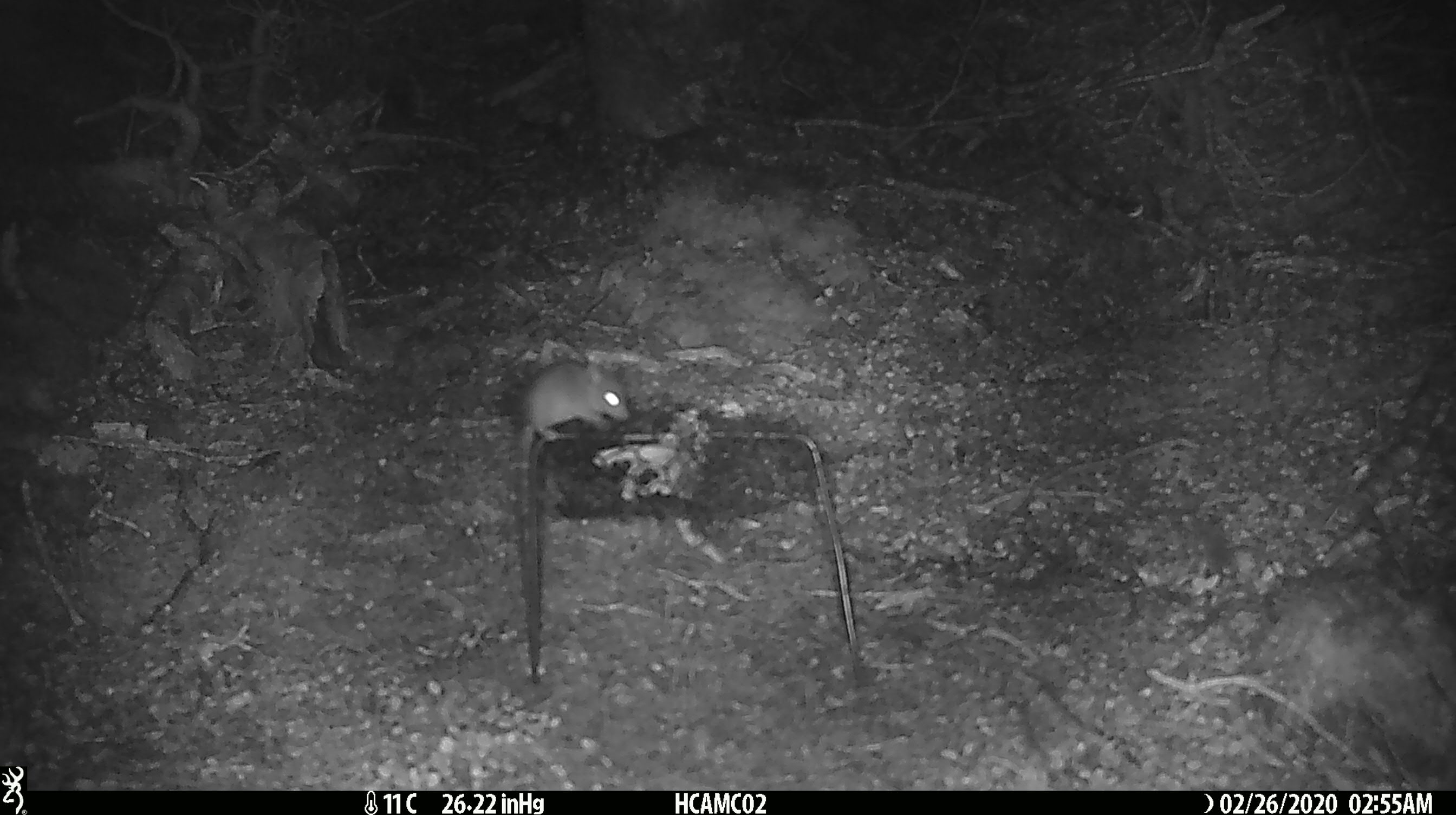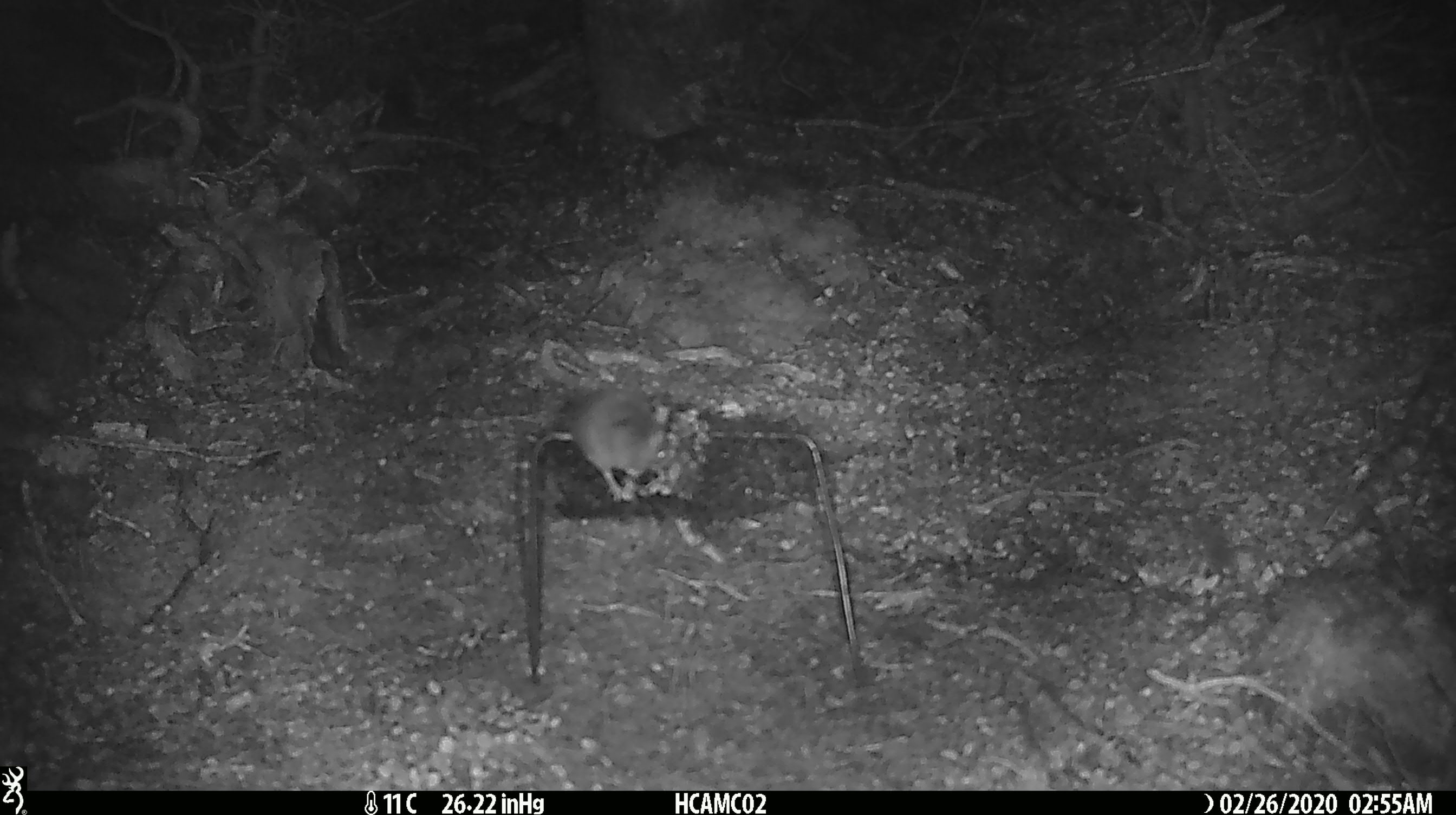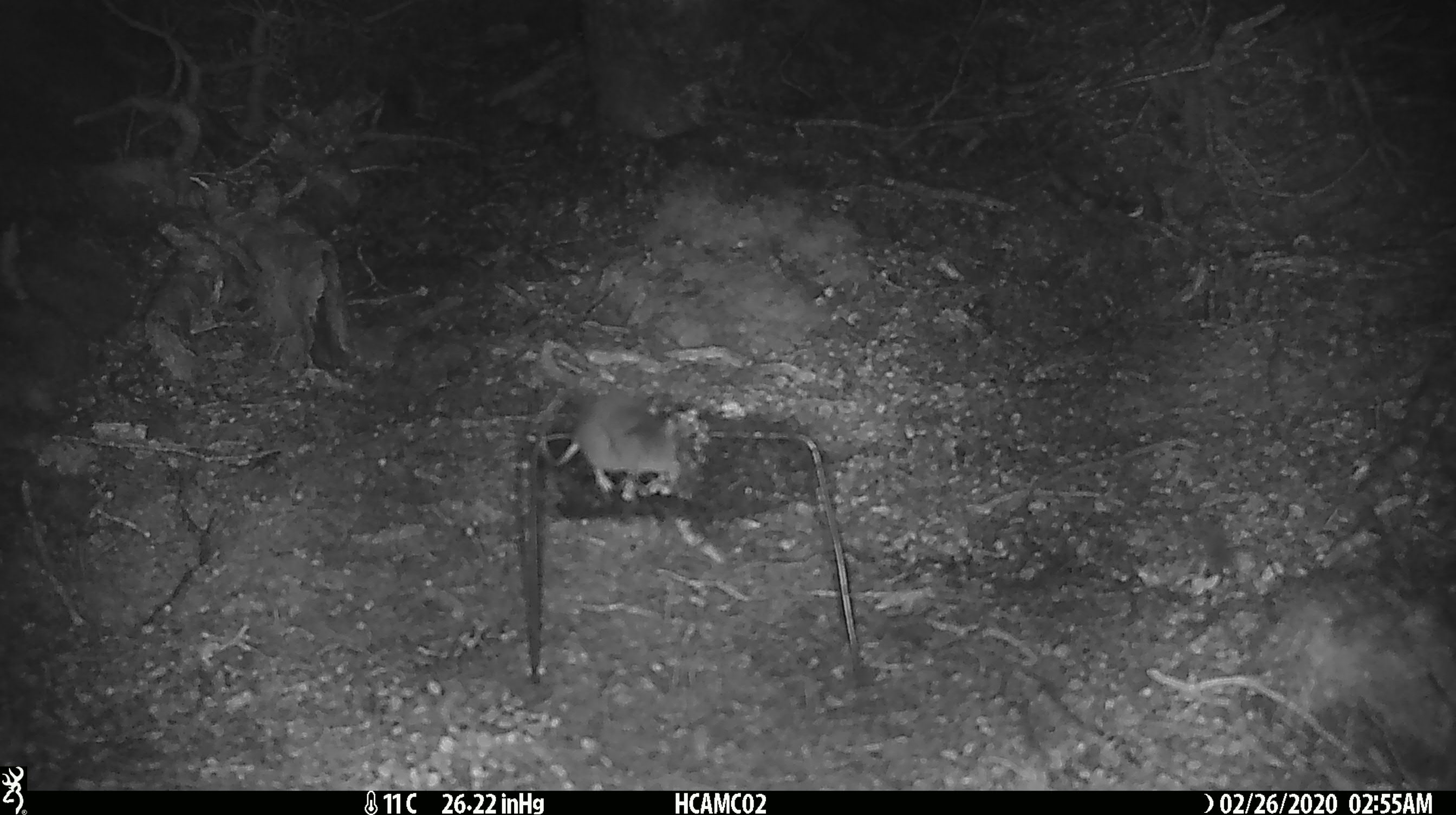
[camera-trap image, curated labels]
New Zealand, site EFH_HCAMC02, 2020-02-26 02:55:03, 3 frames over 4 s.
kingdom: Animalia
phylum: Chordata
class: Mammalia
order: Rodentia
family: Muridae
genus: Mus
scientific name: Mus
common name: mouse